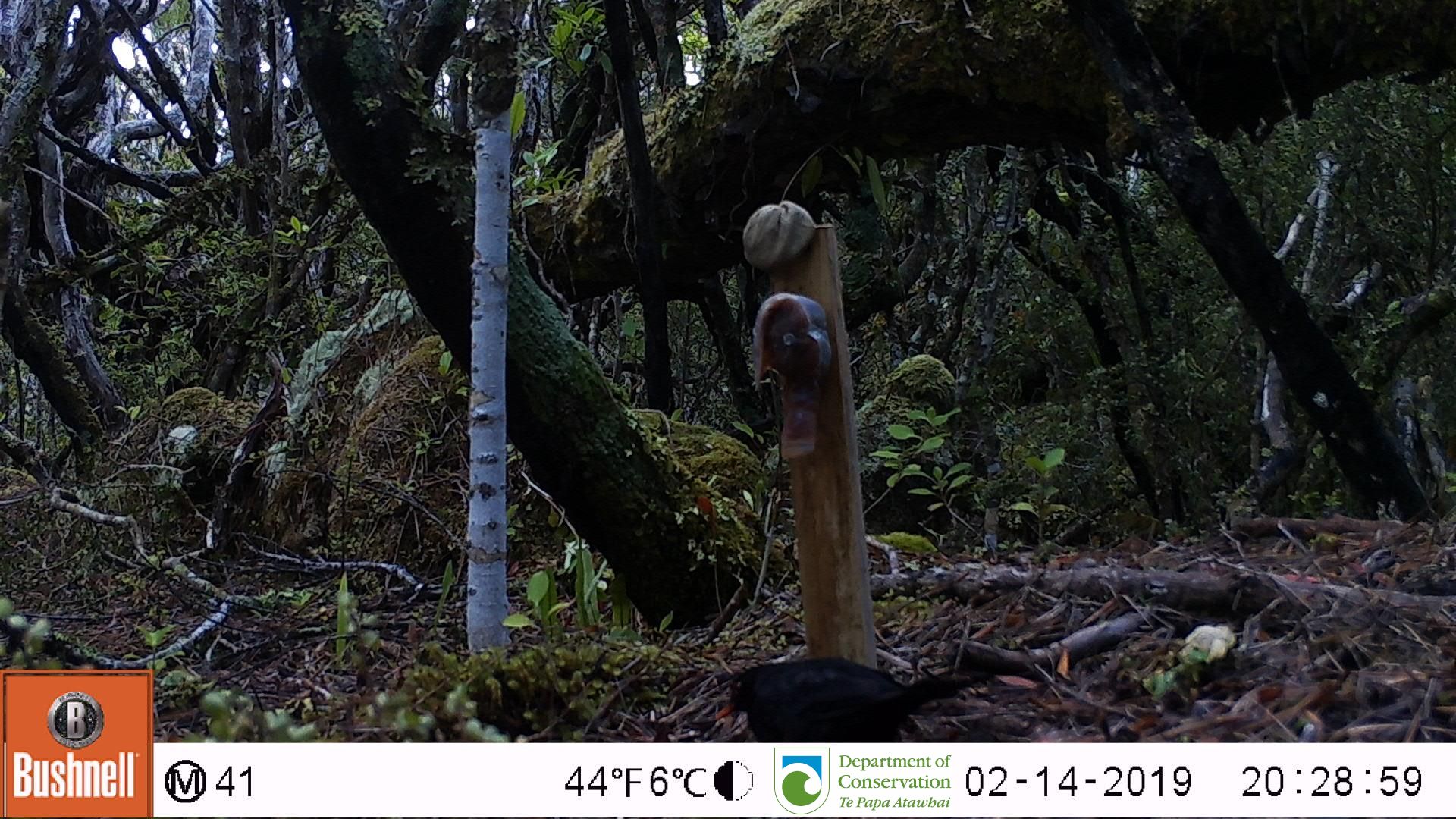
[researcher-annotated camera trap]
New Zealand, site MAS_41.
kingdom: Animalia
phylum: Chordata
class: Aves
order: Passeriformes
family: Turdidae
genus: Turdus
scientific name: Turdus merula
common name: eurasian blackbird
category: blackbird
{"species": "blackbird (eurasian blackbird) (Turdus merula)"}